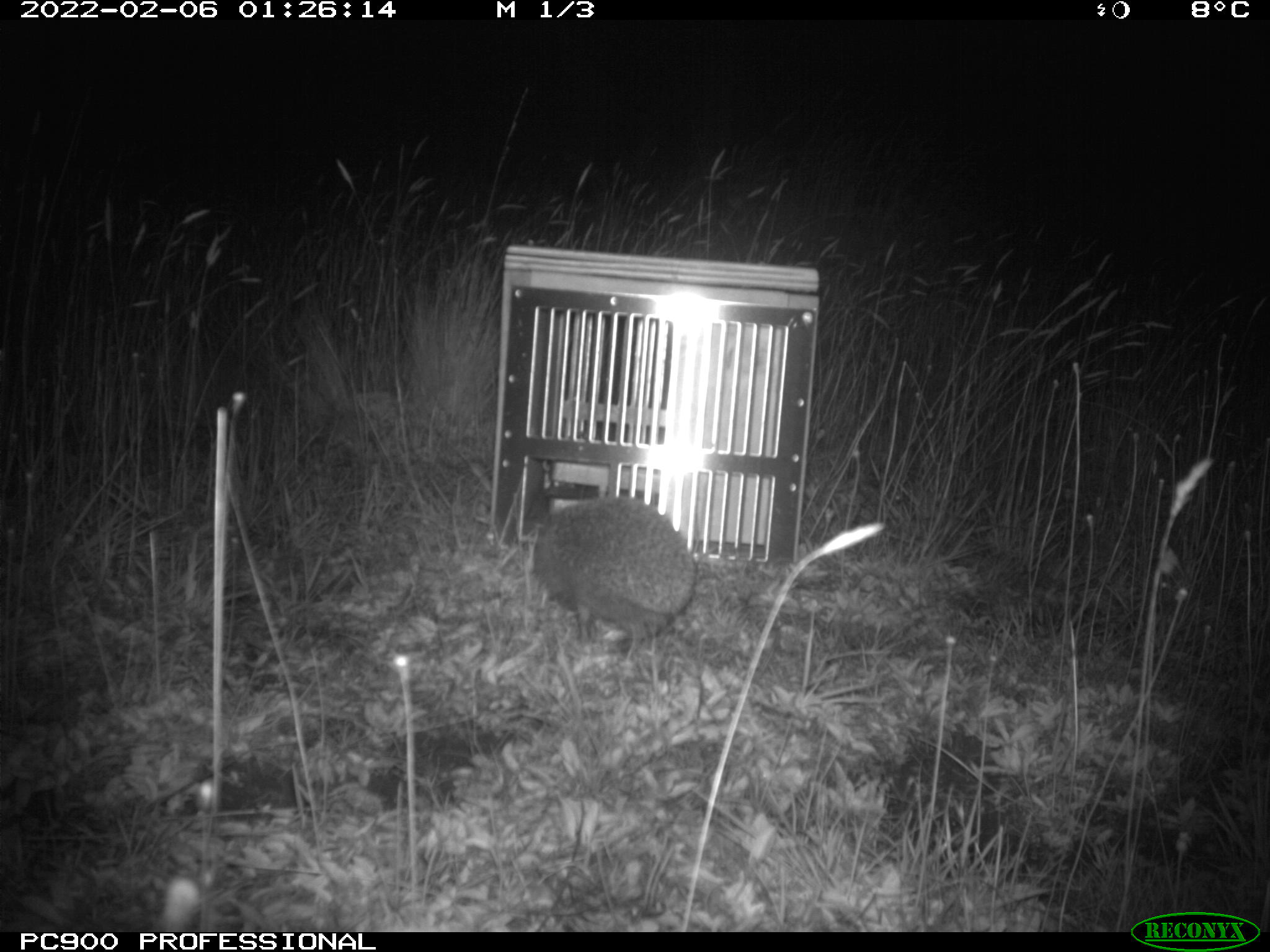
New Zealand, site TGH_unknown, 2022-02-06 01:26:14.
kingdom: Animalia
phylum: Chordata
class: Mammalia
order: Eulipotyphla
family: Erinaceidae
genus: Erinaceus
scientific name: Erinaceus europaeus europaeus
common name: european hedgehog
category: hedgehog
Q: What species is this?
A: Hedgehog (european hedgehog) (Erinaceus europaeus europaeus).